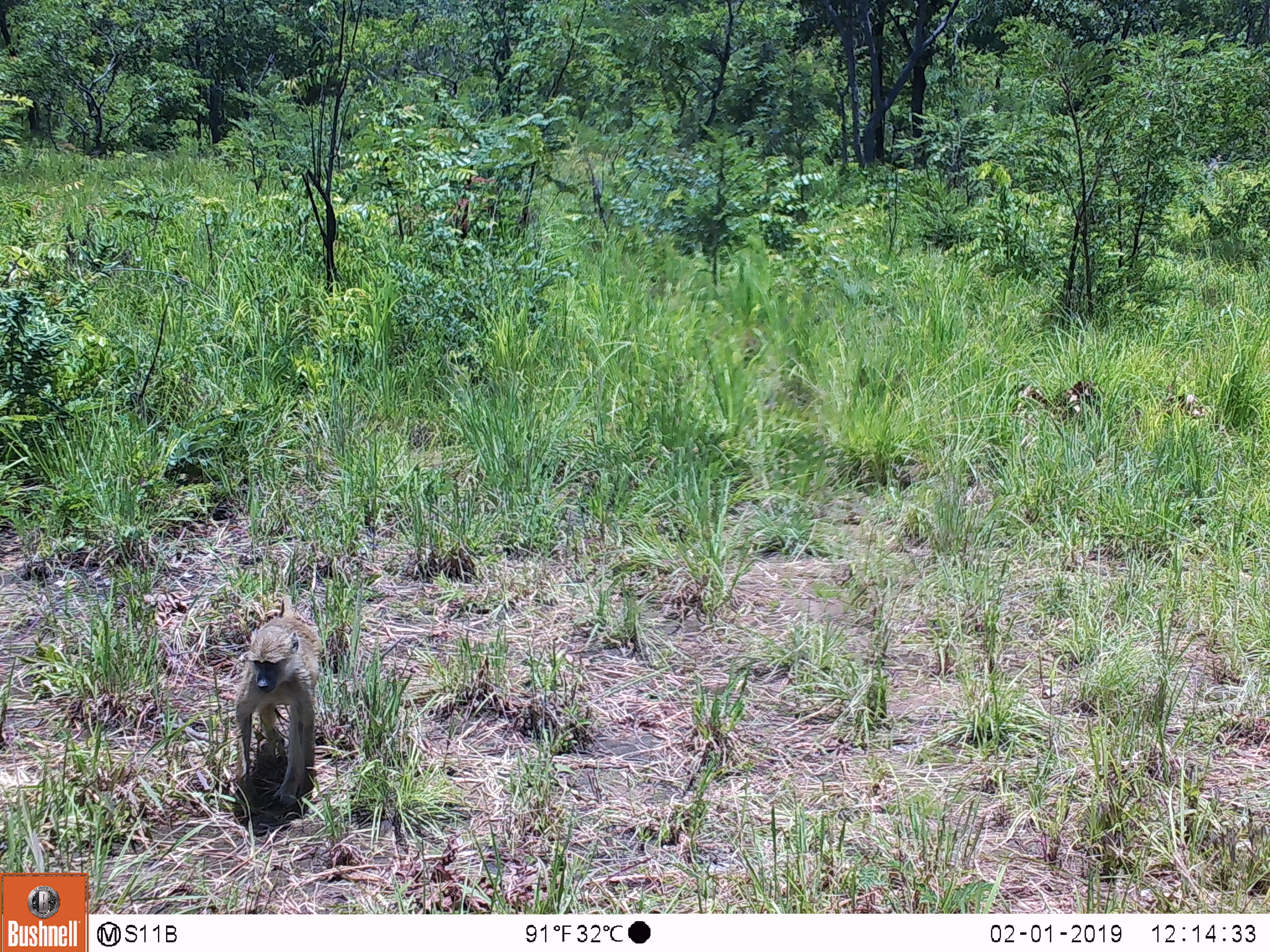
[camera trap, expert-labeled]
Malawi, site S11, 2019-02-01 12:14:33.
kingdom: Animalia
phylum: Chordata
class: Mammalia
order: Primates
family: Cercopithecidae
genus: Papio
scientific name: Papio cynocephalus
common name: yellow baboon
Yellow baboon (Papio cynocephalus), count 1.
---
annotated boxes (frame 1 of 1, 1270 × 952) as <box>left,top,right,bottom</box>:
yellow baboon: <box>219,599,332,815</box>